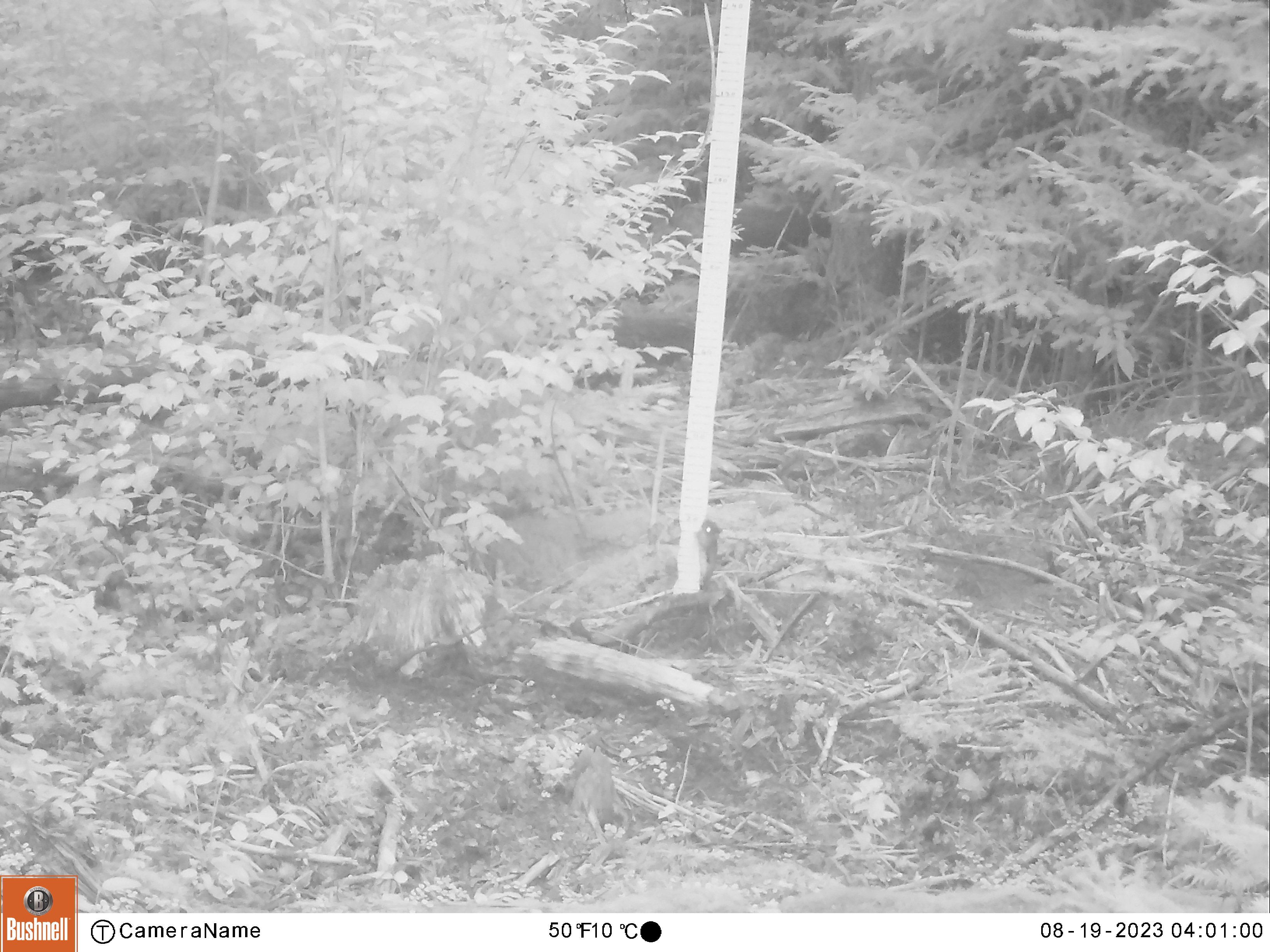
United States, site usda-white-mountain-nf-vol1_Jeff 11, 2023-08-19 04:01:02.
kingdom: Animalia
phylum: Chordata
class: Mammalia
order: Rodentia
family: Sciuridae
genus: Tamiasciurus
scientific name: Tamiasciurus hudsonicus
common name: red squirrel